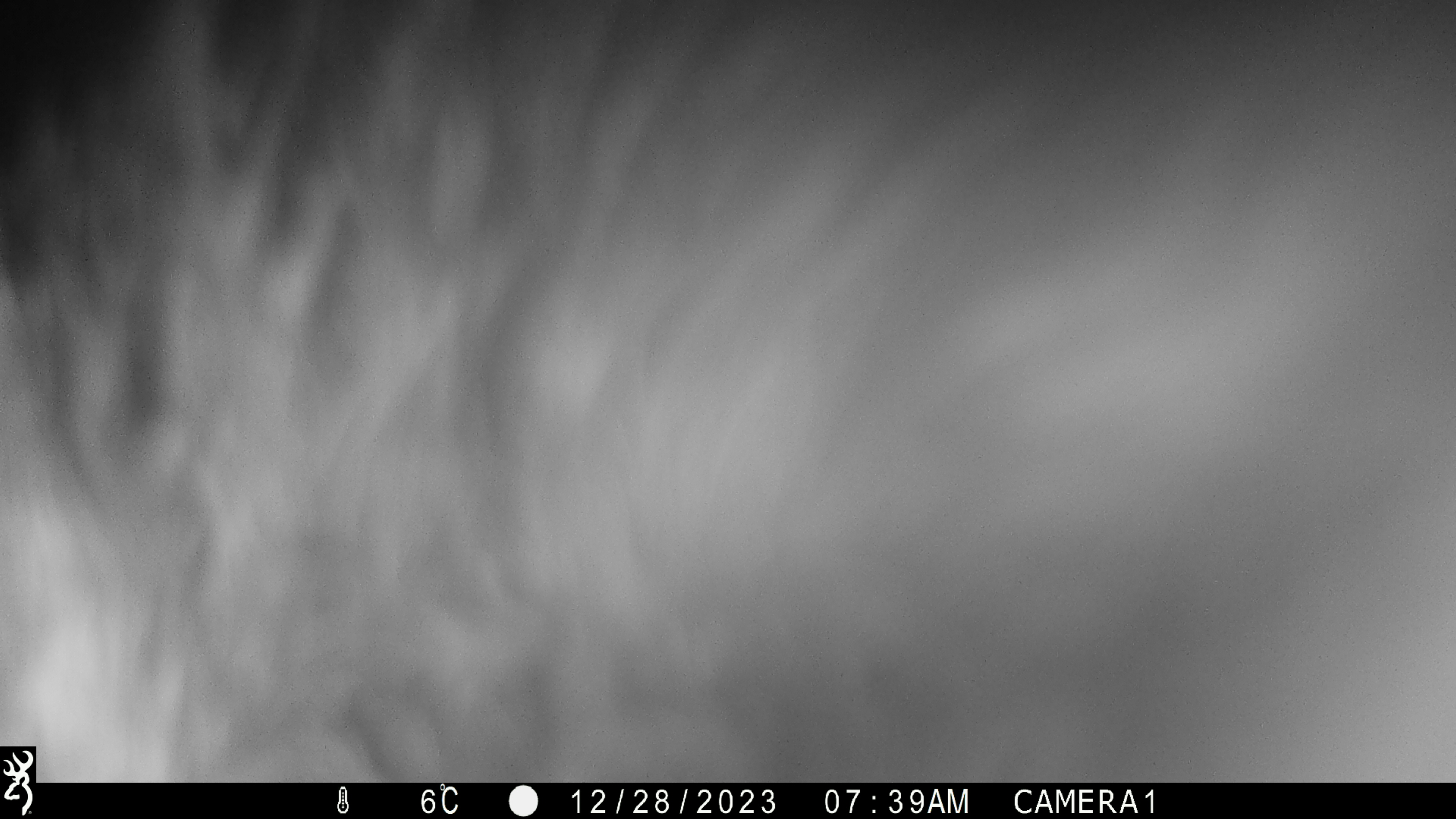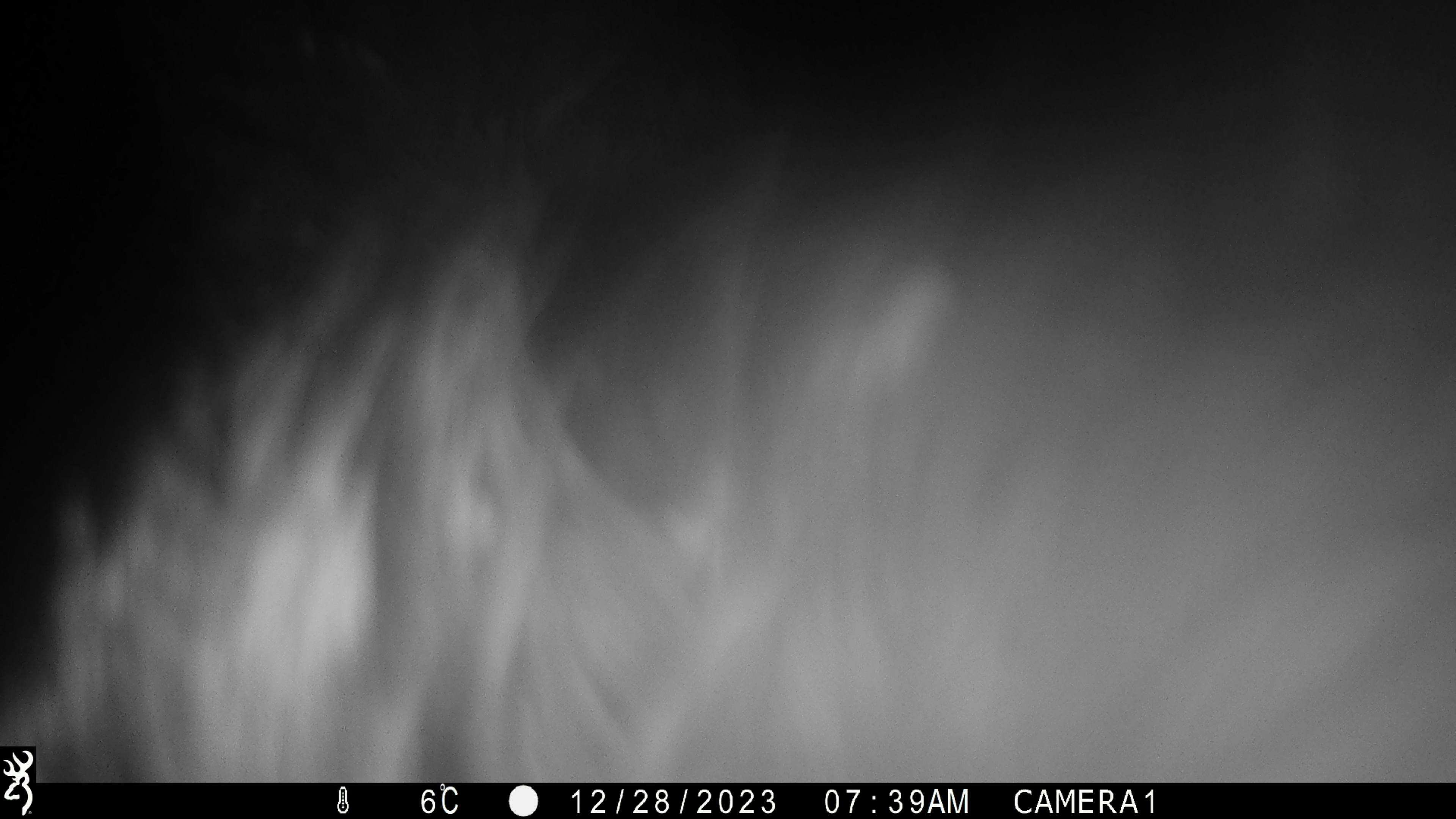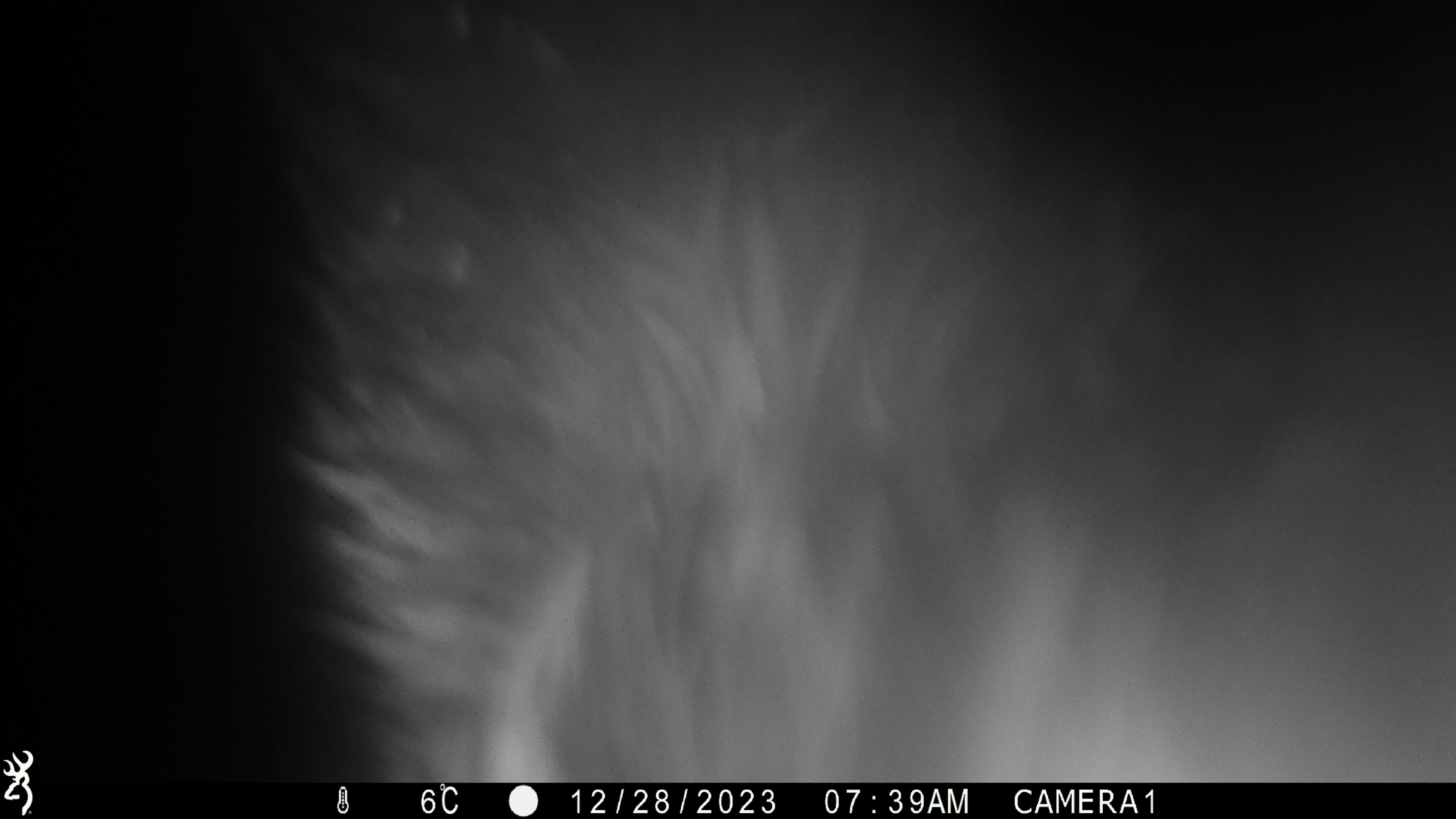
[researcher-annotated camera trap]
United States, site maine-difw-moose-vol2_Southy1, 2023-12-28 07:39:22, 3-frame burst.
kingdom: Animalia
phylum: Chordata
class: Mammalia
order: Artiodactyla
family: Cervidae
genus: Alces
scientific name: Alces alces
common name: moose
Moose (Alces alces).